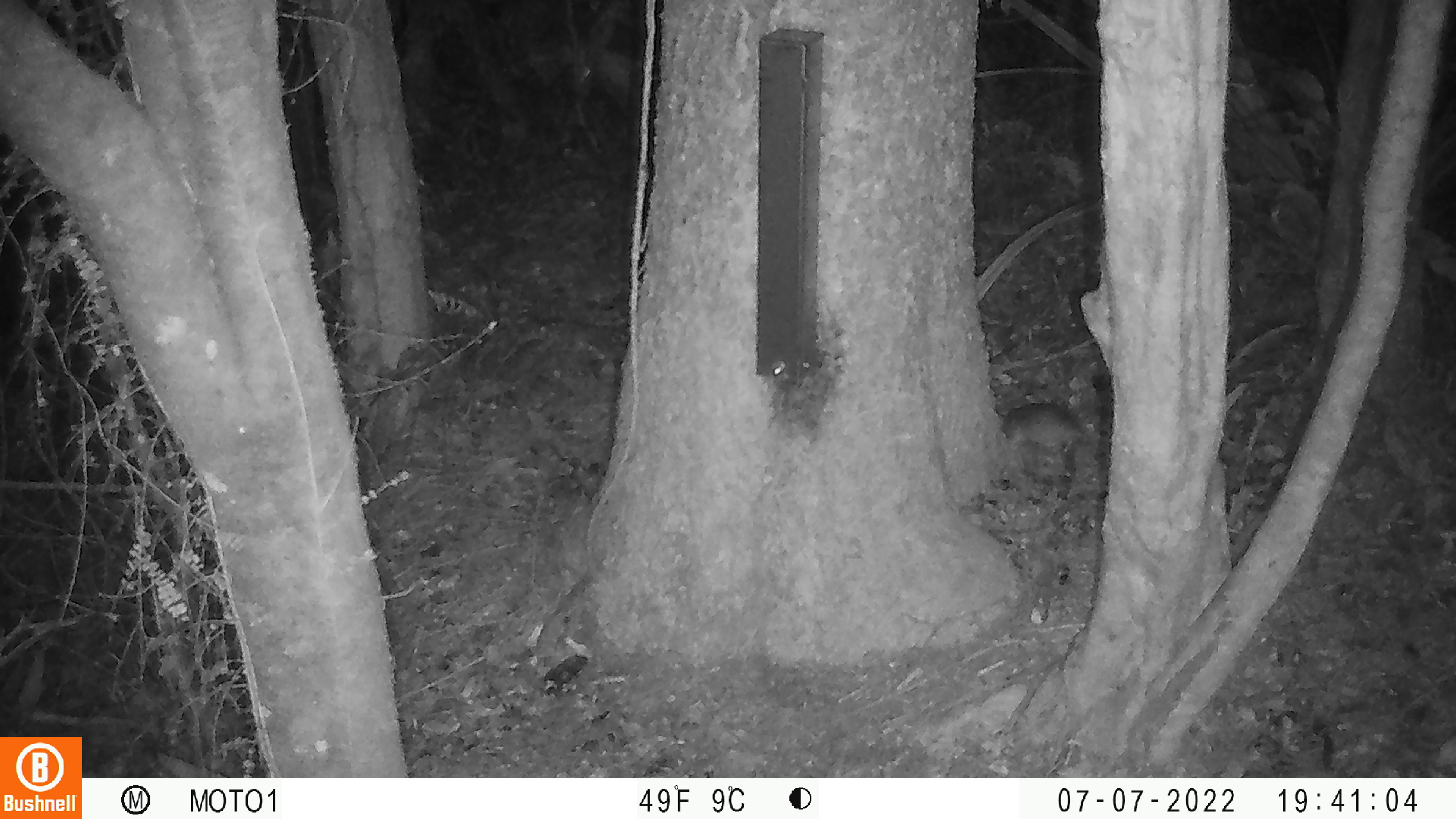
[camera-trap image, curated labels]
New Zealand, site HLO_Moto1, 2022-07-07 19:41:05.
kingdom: Animalia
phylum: Chordata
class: Mammalia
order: Rodentia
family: Muridae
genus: Rattus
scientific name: Rattus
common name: rat